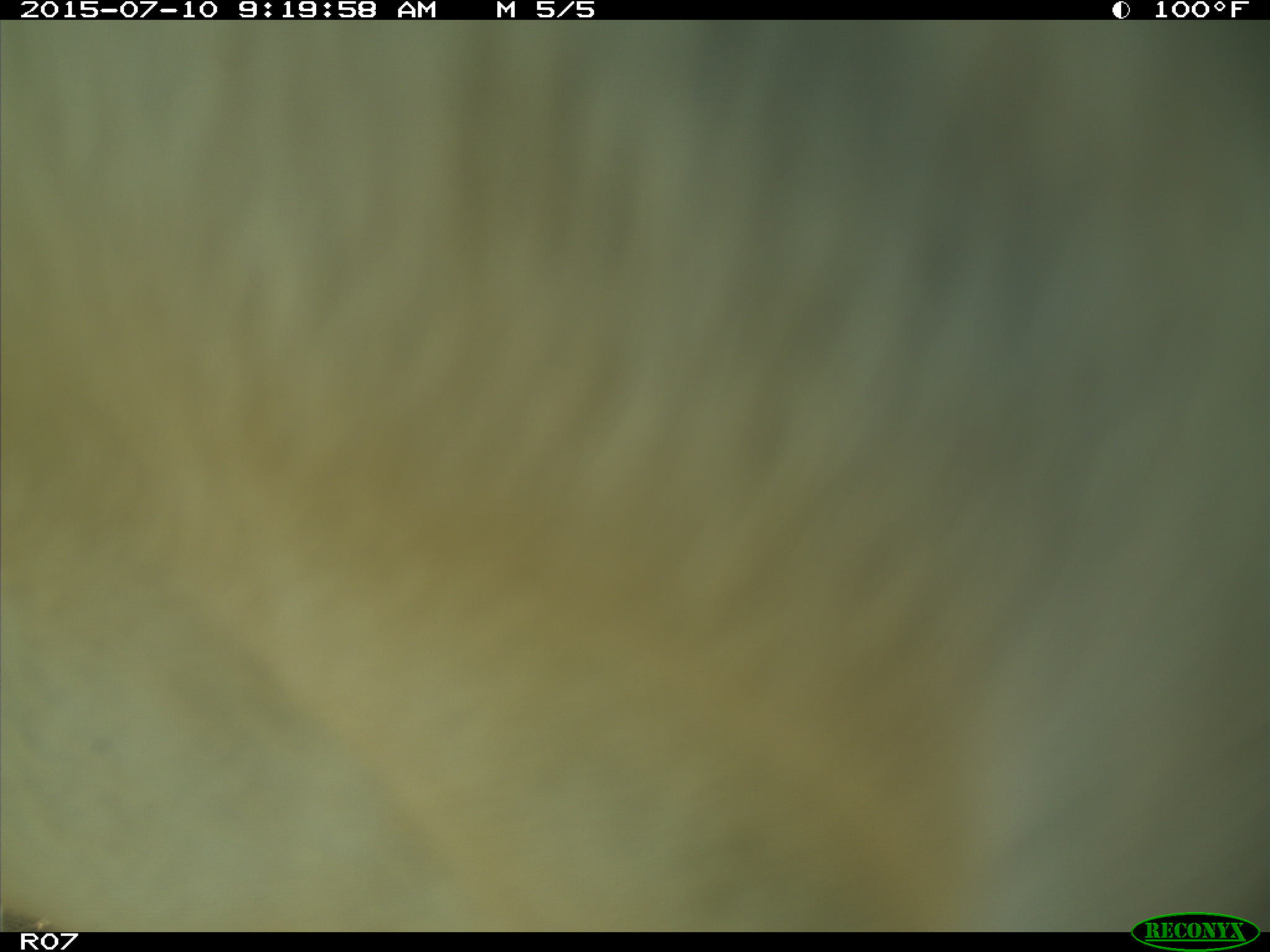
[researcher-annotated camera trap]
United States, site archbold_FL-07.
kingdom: Animalia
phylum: Chordata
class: Mammalia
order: Artiodactyla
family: Bovidae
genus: Bos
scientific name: Bos taurus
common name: domestic cow